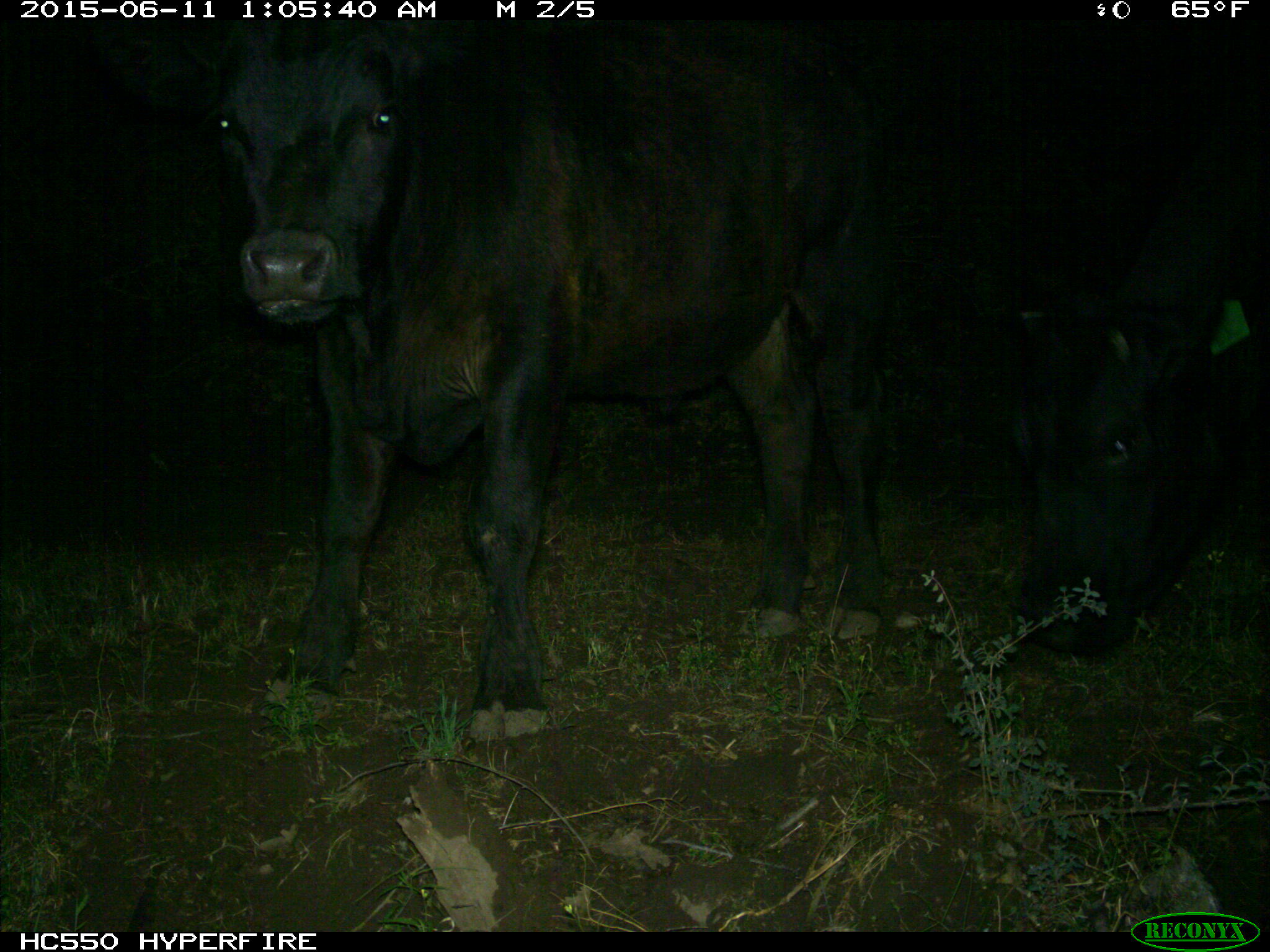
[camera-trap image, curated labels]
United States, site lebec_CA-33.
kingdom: Animalia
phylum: Chordata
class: Mammalia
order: Artiodactyla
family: Bovidae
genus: Bos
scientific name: Bos taurus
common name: domestic cow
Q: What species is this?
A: Bos taurus (domestic cow).